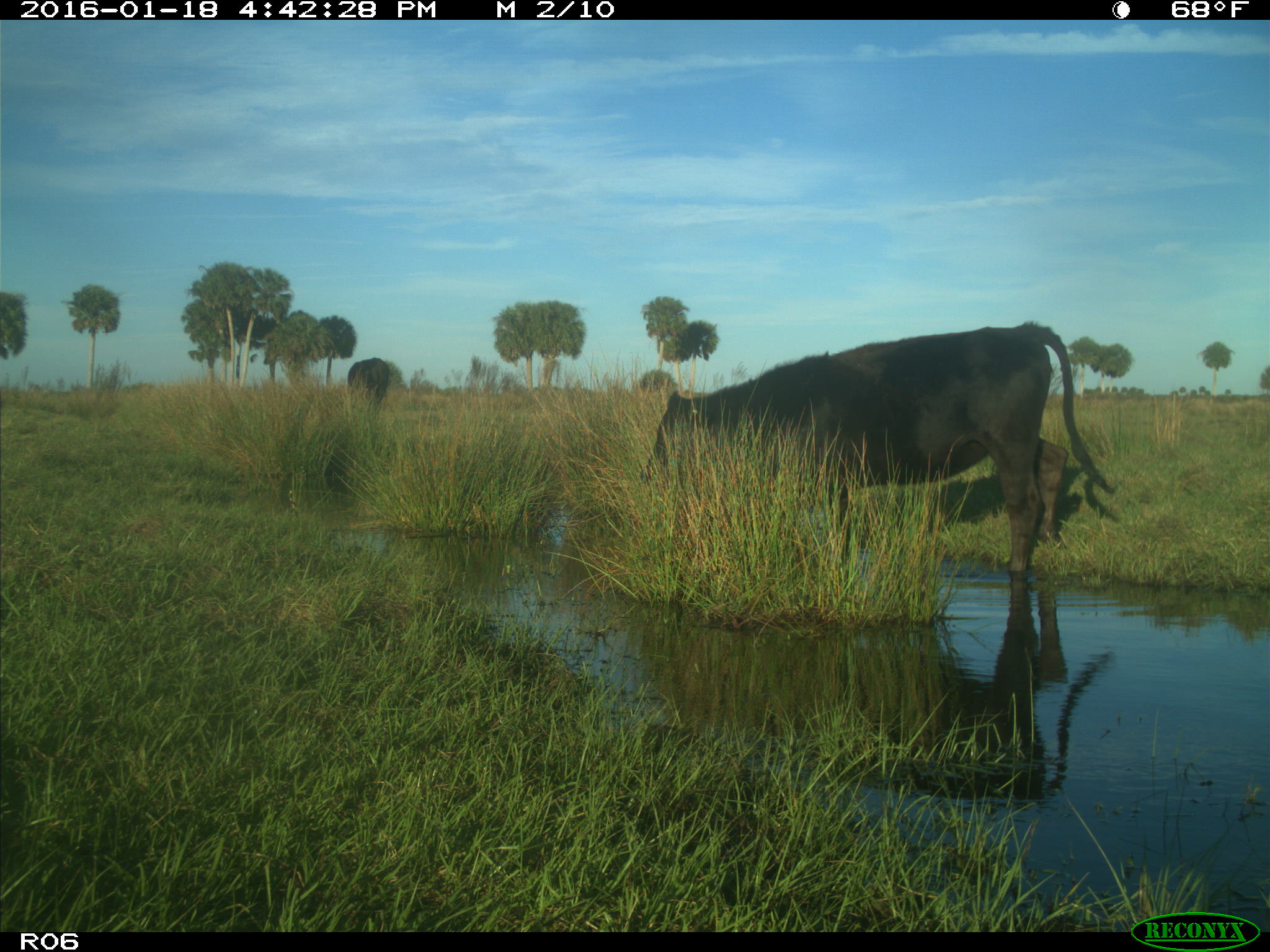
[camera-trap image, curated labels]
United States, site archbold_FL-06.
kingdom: Animalia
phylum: Chordata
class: Mammalia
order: Artiodactyla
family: Bovidae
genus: Bos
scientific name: Bos taurus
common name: domestic cow